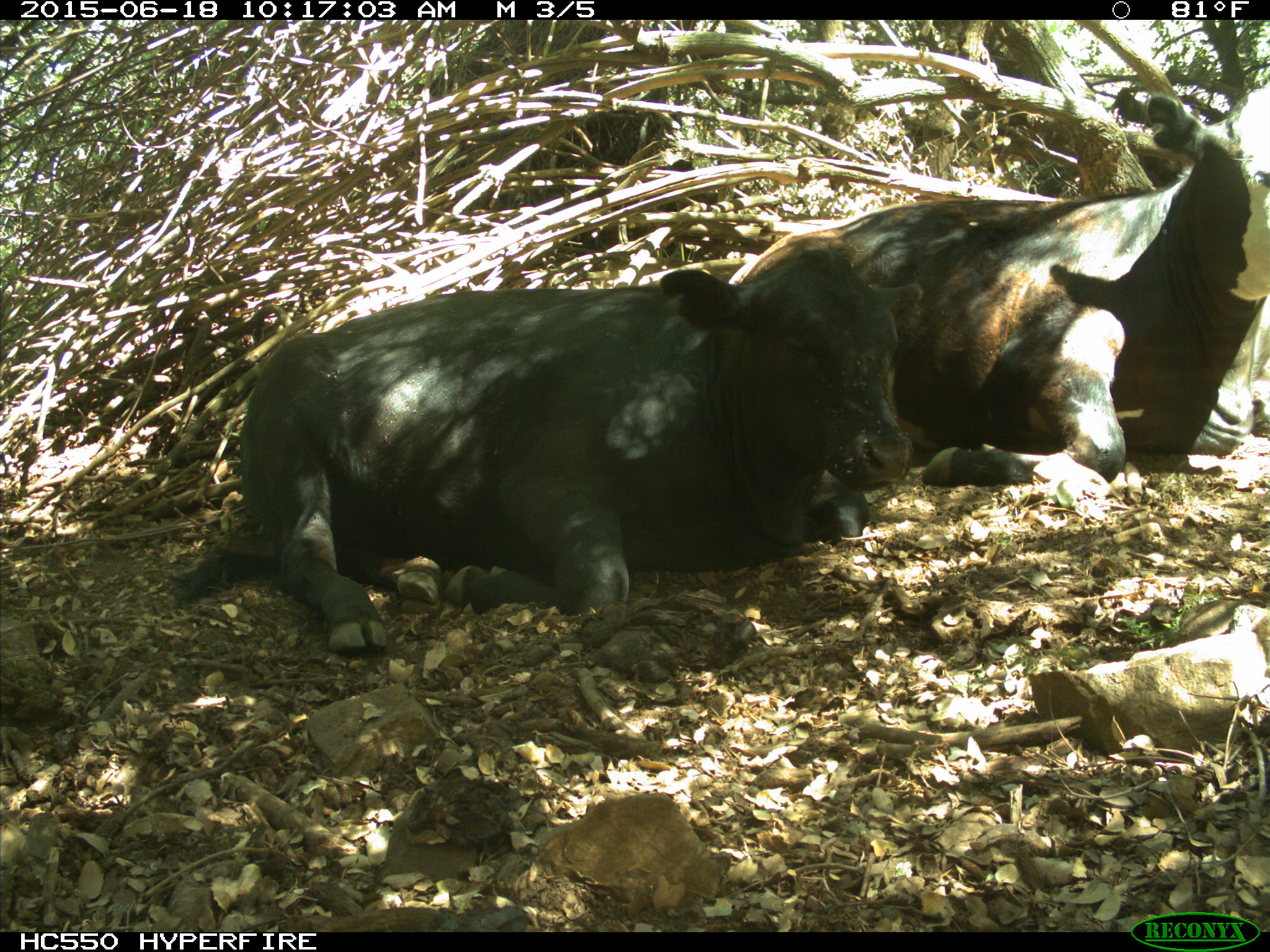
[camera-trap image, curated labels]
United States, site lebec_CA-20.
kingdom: Animalia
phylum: Chordata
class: Mammalia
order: Artiodactyla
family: Bovidae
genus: Bos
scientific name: Bos taurus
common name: domestic cow